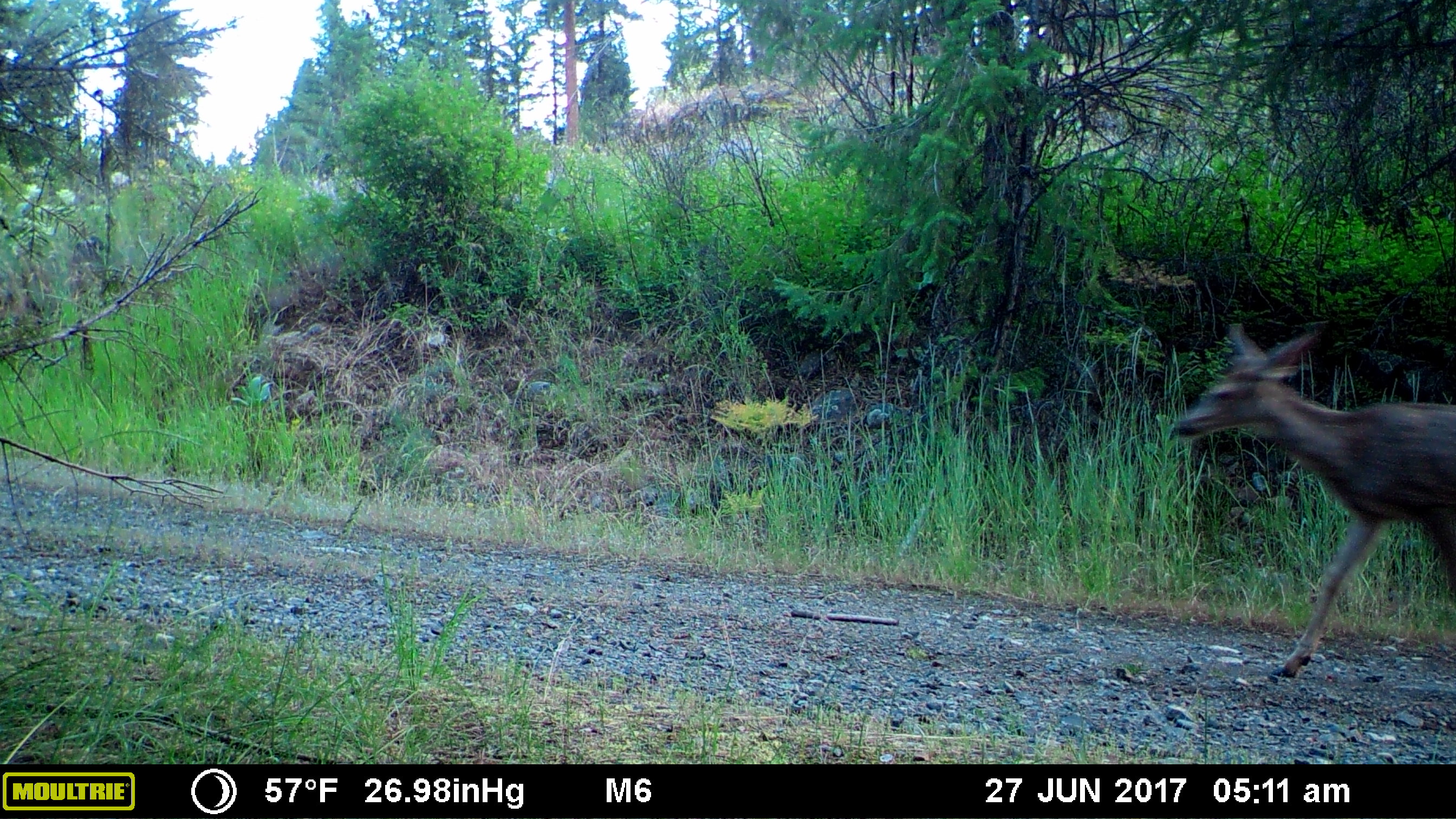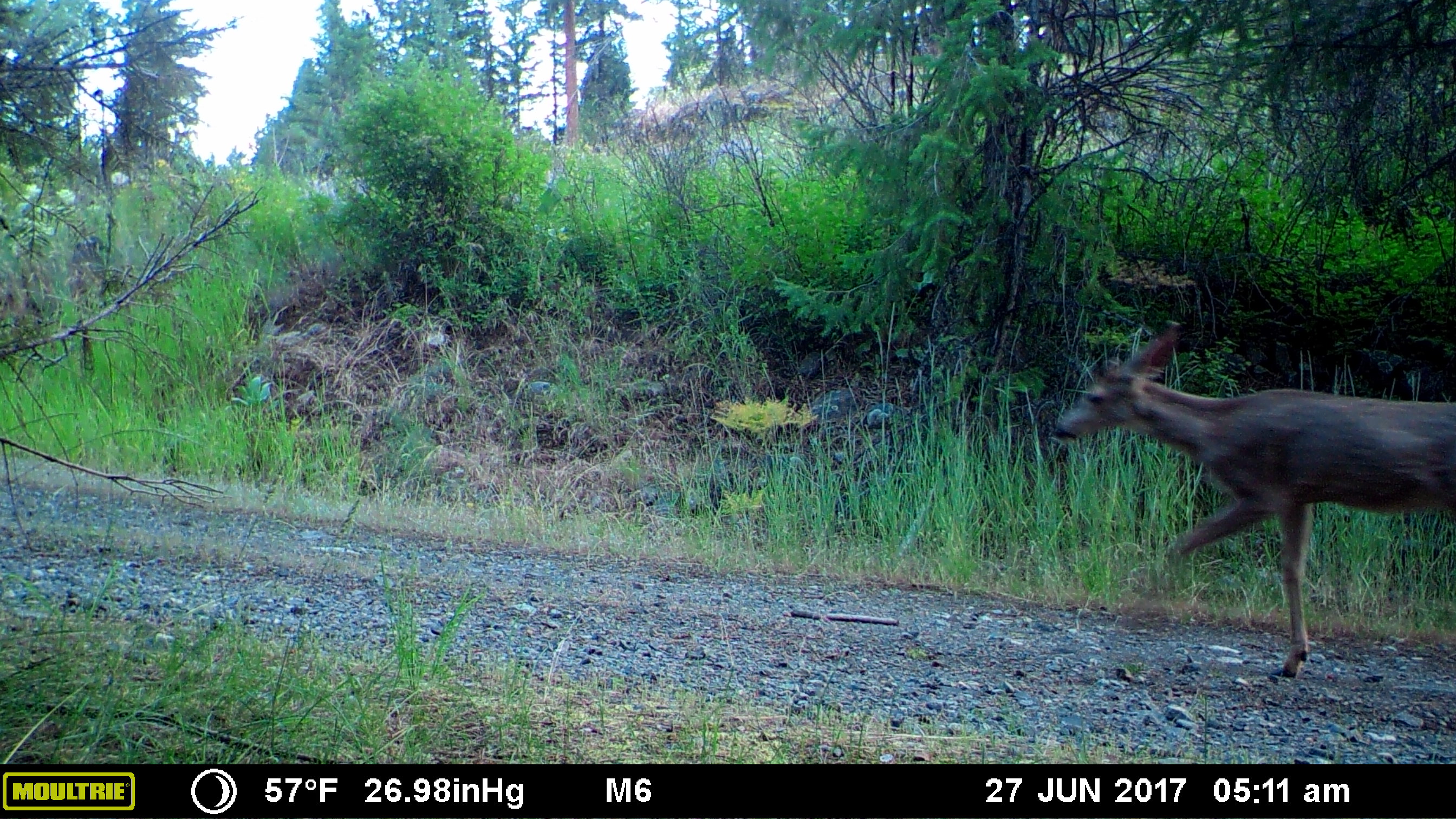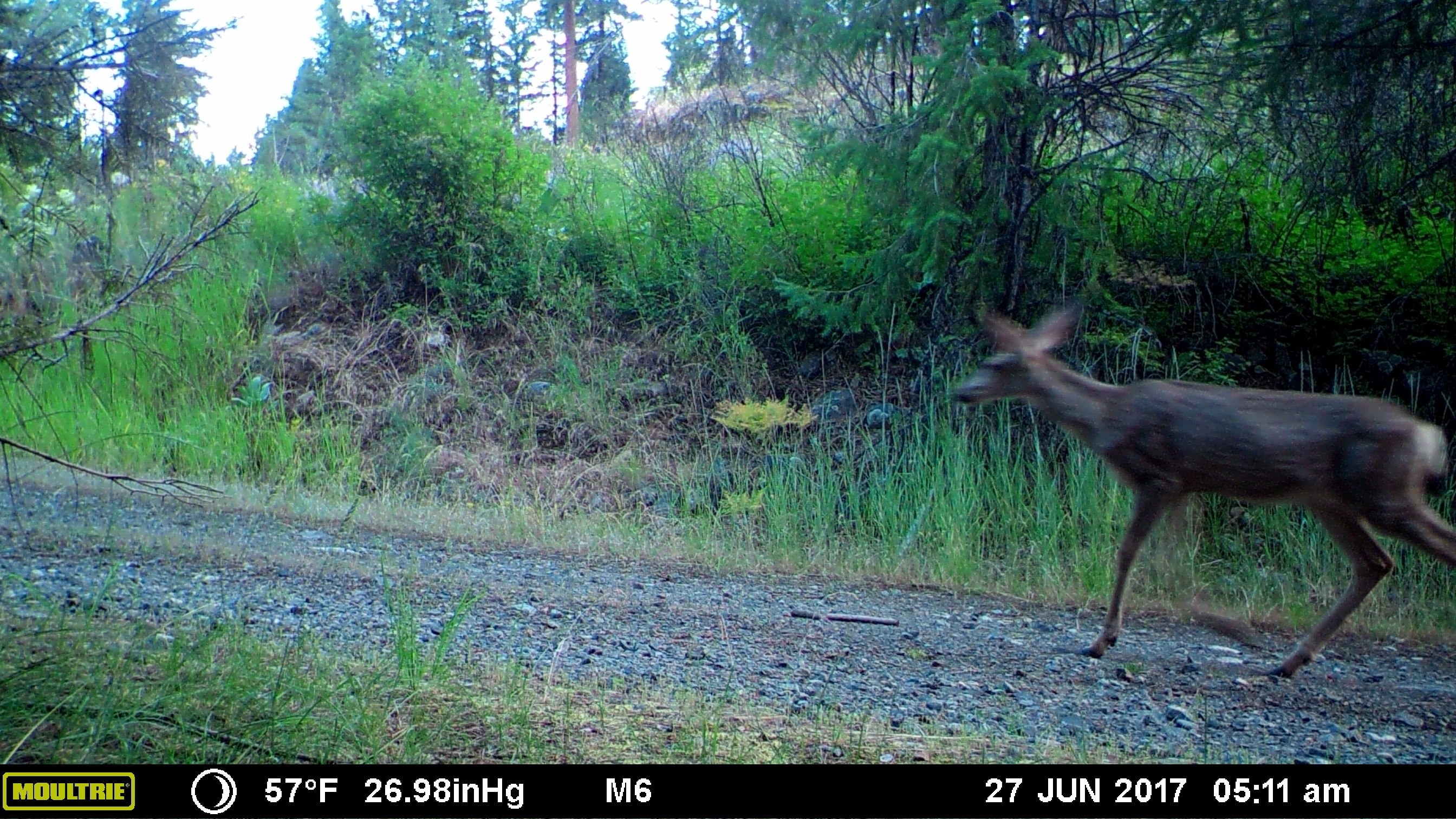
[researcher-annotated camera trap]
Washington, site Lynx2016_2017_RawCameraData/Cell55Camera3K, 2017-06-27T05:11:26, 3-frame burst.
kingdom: Animalia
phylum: Chordata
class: Mammalia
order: Artiodactyla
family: Cervidae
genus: Odocoileus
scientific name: Odocoileus hemionus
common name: mule deer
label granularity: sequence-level